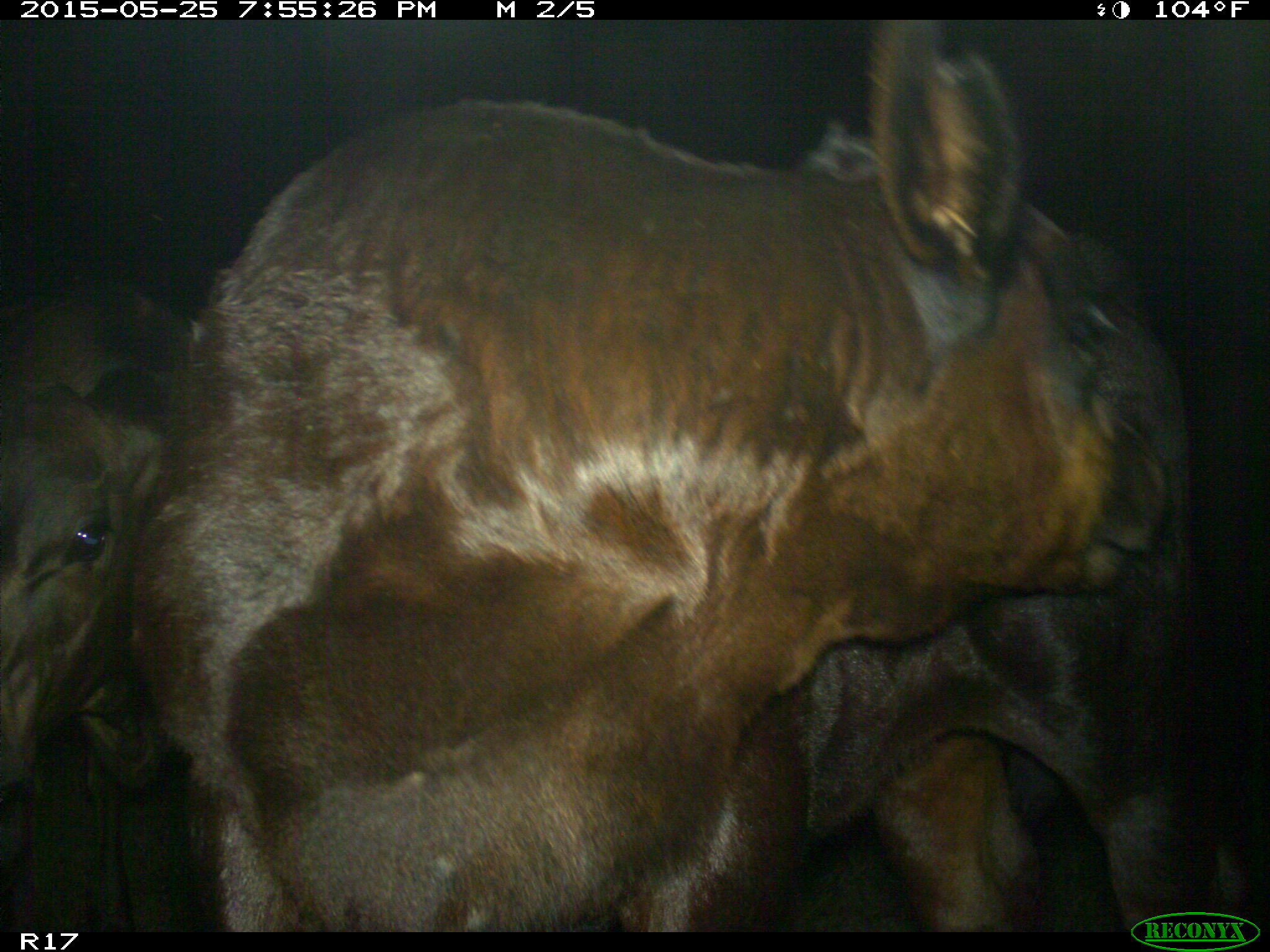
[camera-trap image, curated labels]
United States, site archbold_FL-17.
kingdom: Animalia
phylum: Chordata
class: Mammalia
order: Artiodactyla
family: Bovidae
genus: Bos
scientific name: Bos taurus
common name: domestic cow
Bos taurus (domestic cow).